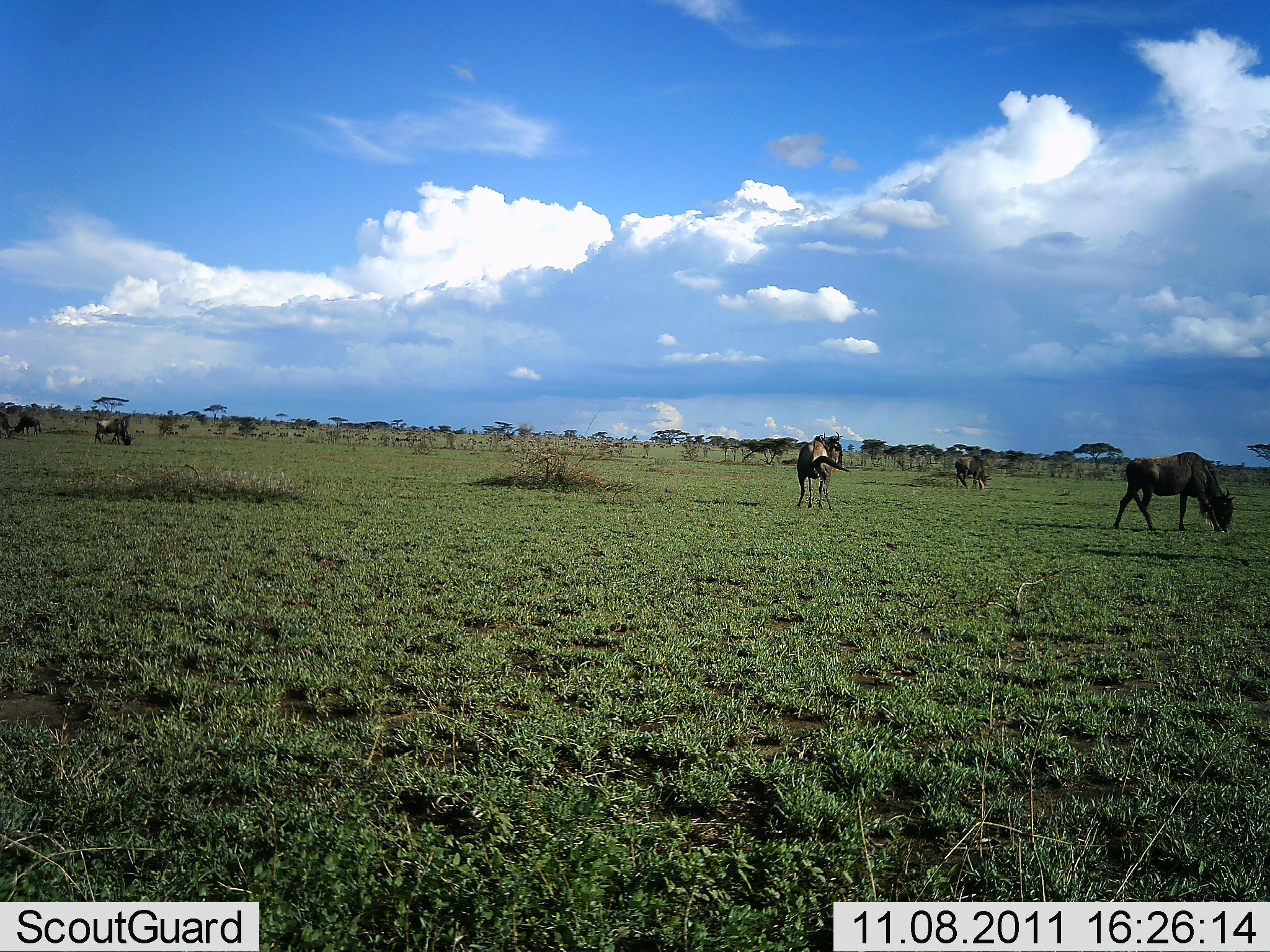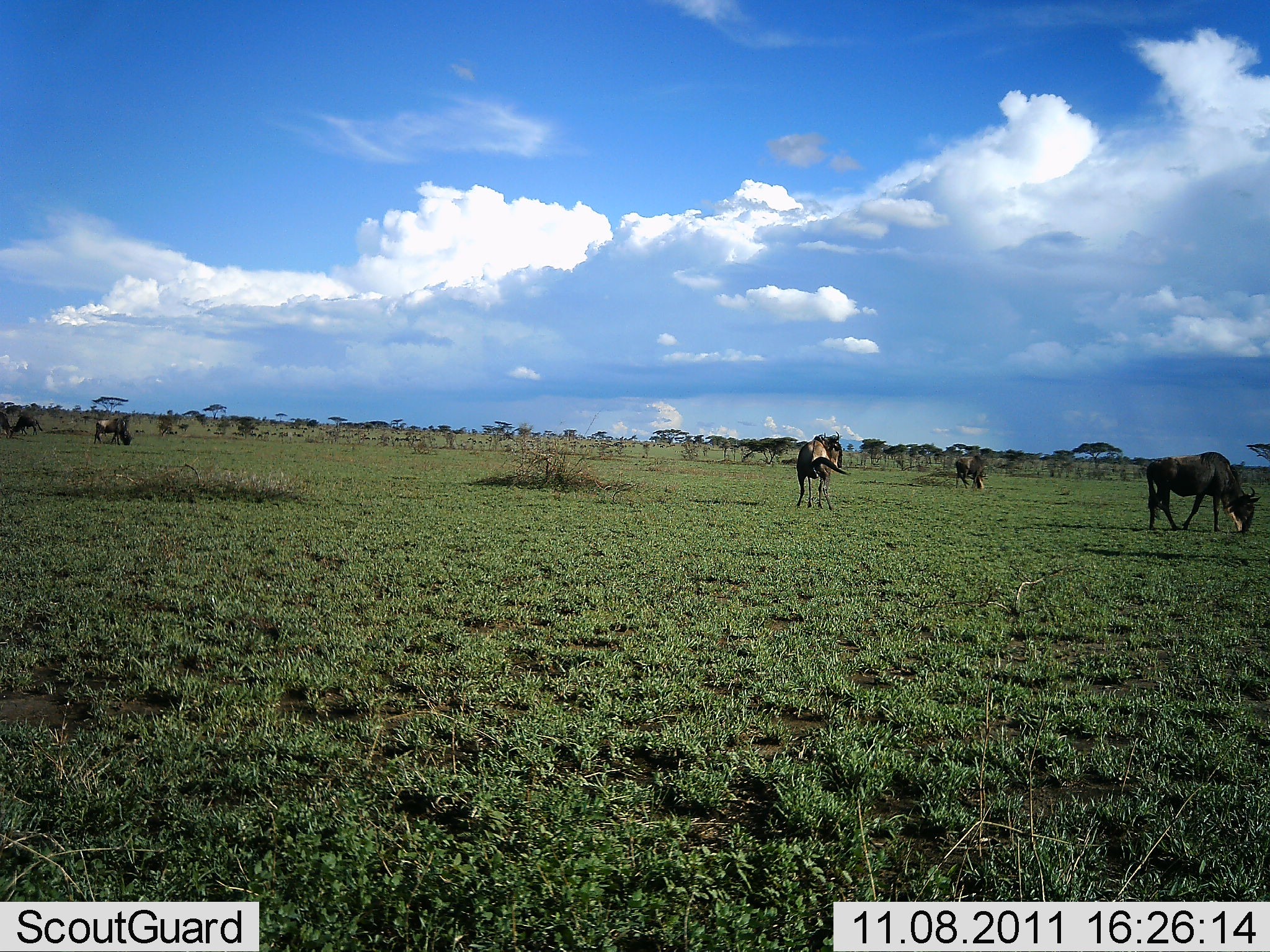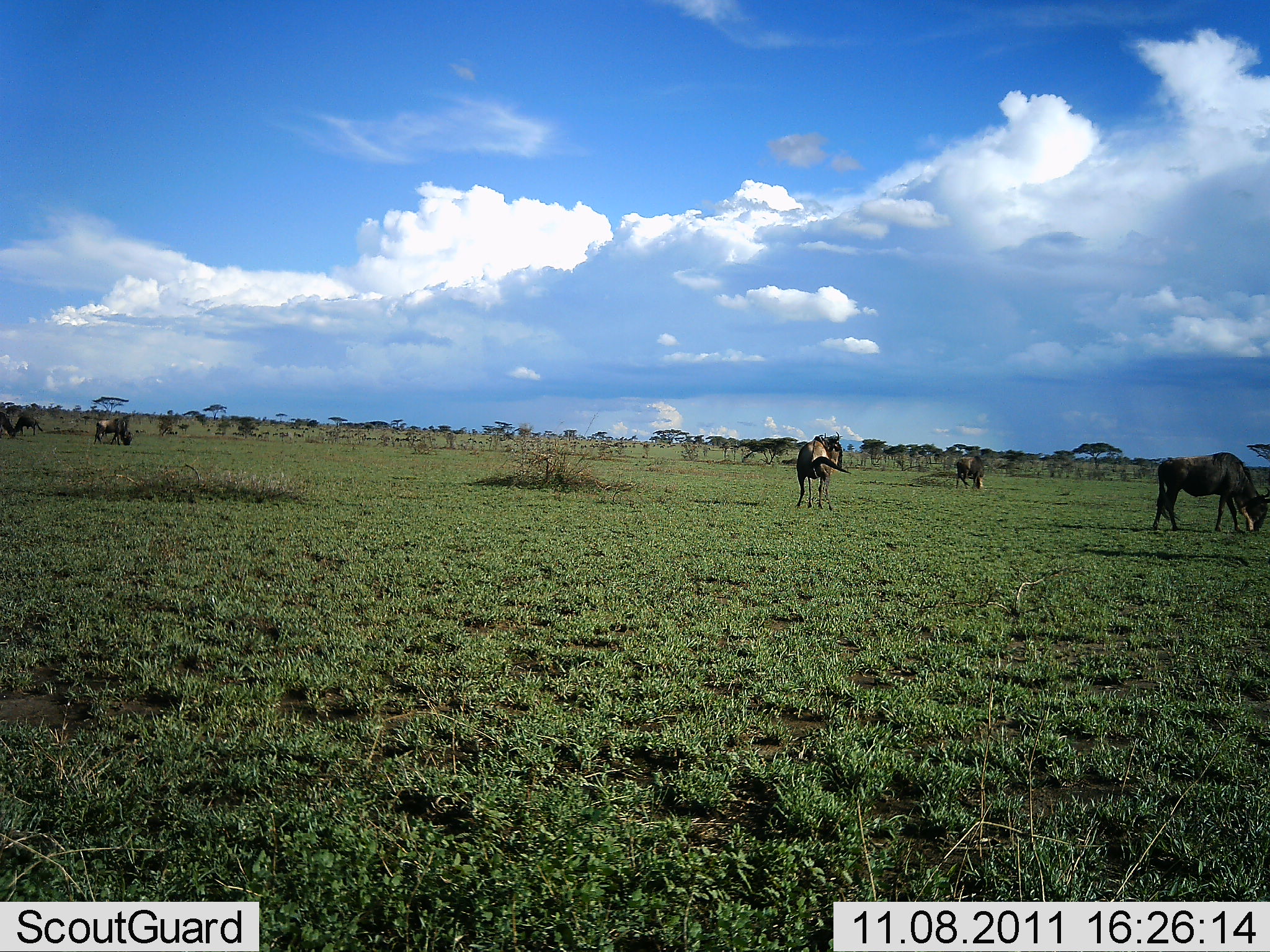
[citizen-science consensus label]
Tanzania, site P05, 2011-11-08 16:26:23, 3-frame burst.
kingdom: Animalia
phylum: Chordata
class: Mammalia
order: Artiodactyla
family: Bovidae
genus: Connochaetes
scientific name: Connochaetes taurinus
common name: blue wildebeest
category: wildebeest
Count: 6.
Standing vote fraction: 36%.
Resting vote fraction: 7%.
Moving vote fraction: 14%.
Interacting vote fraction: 0%.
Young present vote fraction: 0%.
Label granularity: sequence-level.